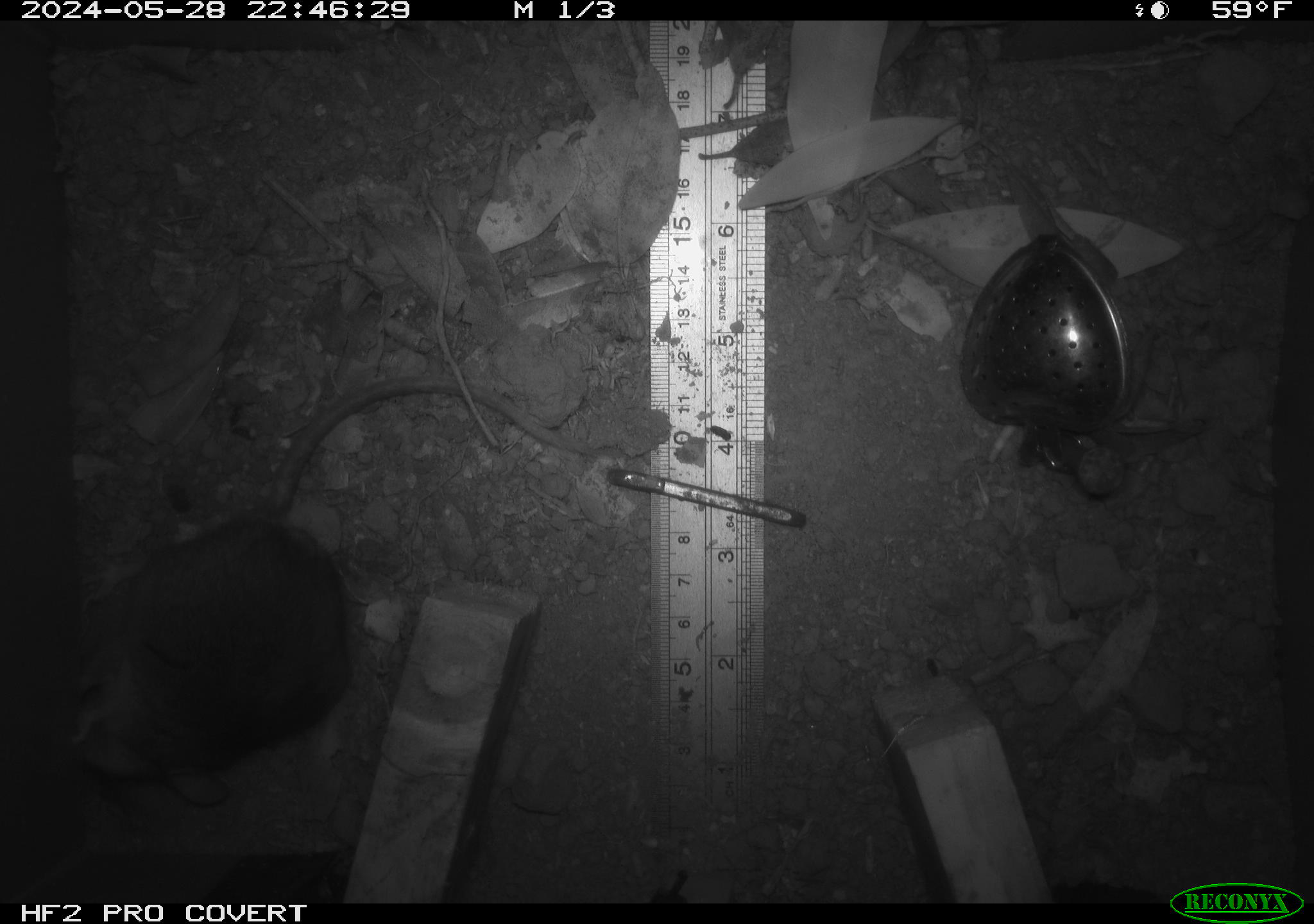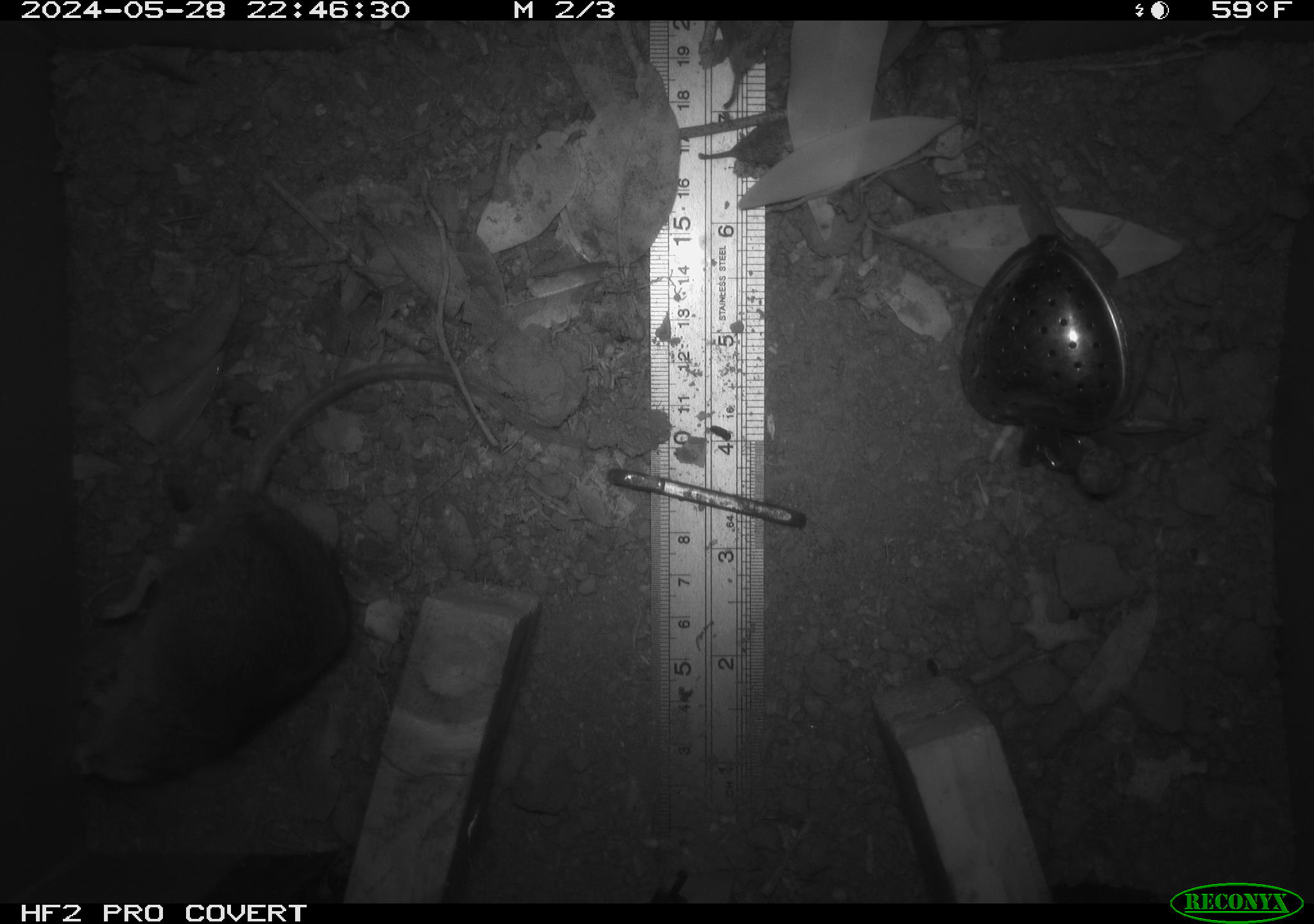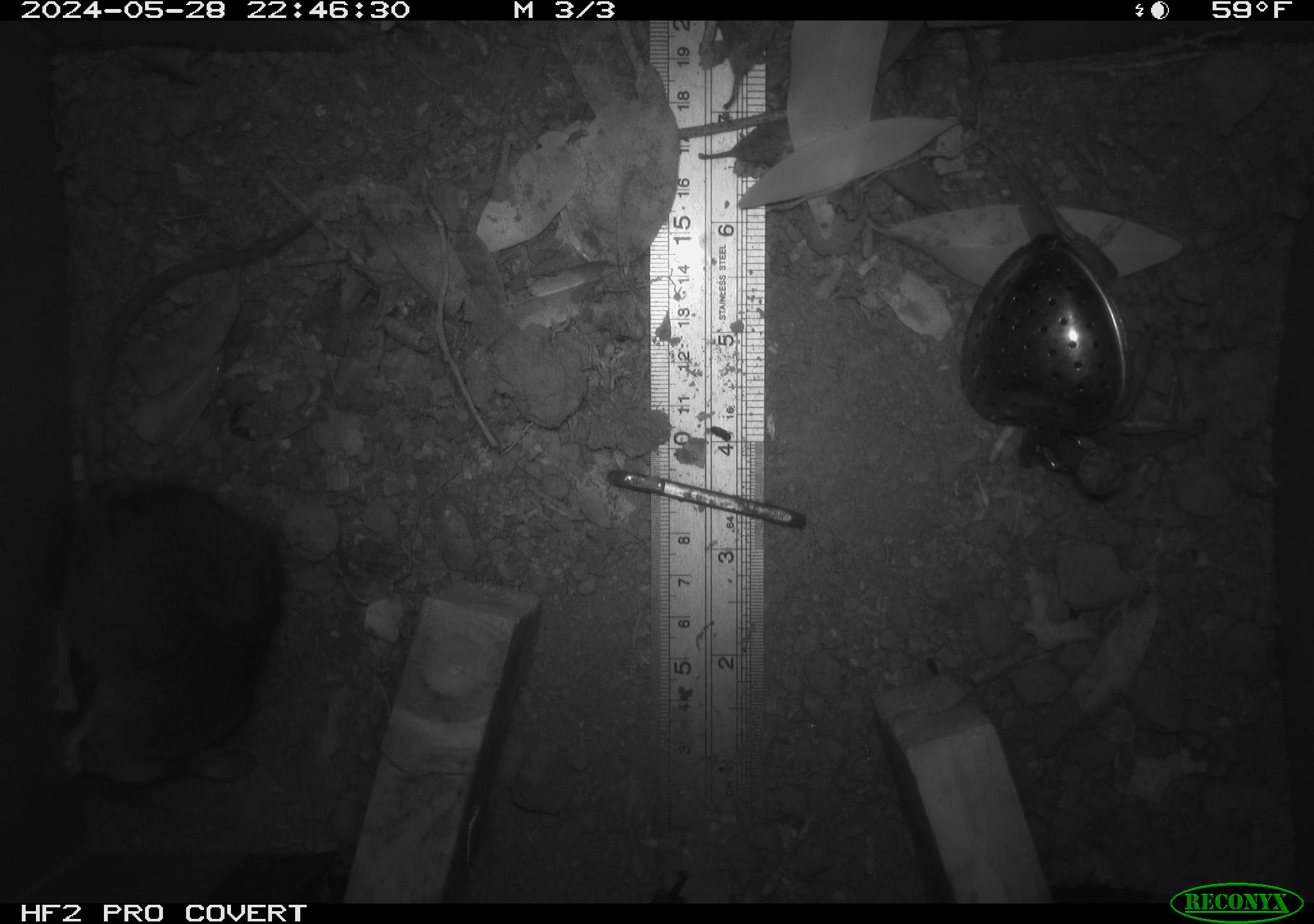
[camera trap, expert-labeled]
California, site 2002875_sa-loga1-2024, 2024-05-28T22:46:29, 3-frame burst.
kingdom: Animalia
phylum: Chordata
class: Mammalia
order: Rodentia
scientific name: Rodentia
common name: rodent